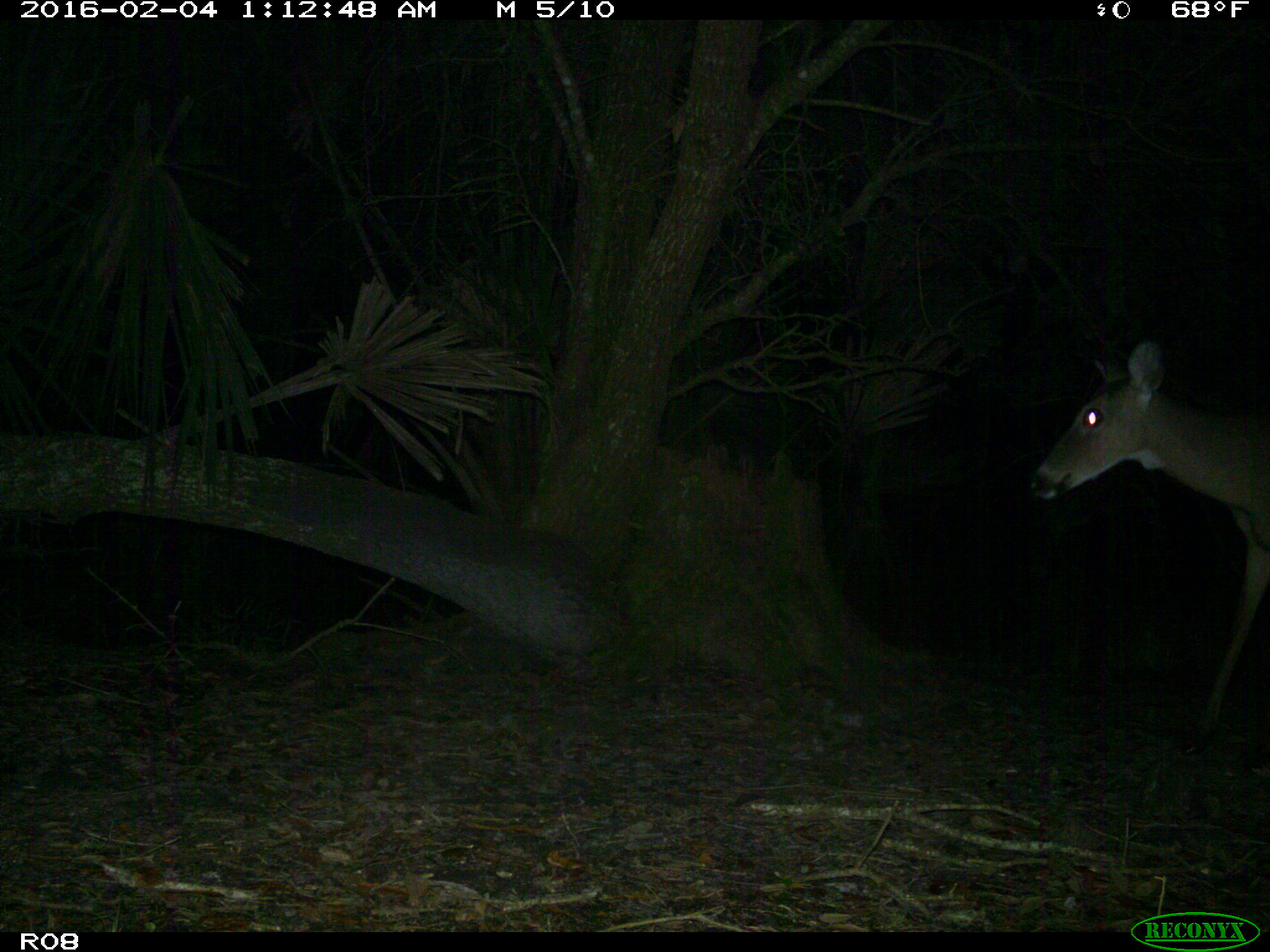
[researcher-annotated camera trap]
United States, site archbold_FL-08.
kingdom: Animalia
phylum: Chordata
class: Mammalia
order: Artiodactyla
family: Cervidae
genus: Odocoileus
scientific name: Odocoileus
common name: deer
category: unidentified deer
Unidentified deer (deer) (Odocoileus).